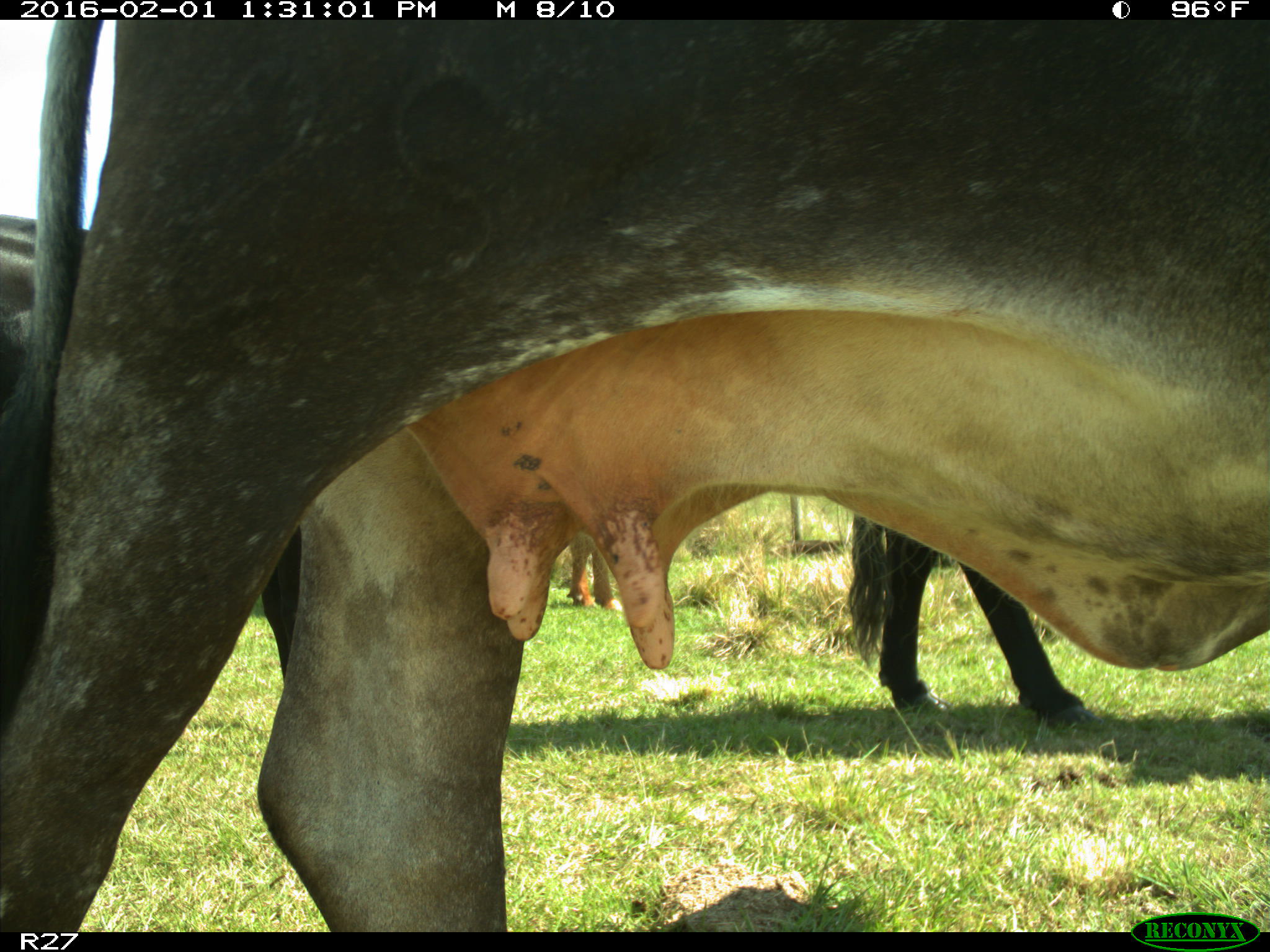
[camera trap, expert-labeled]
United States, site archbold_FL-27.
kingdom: Animalia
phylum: Chordata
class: Mammalia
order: Artiodactyla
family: Bovidae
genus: Bos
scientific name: Bos taurus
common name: domestic cow